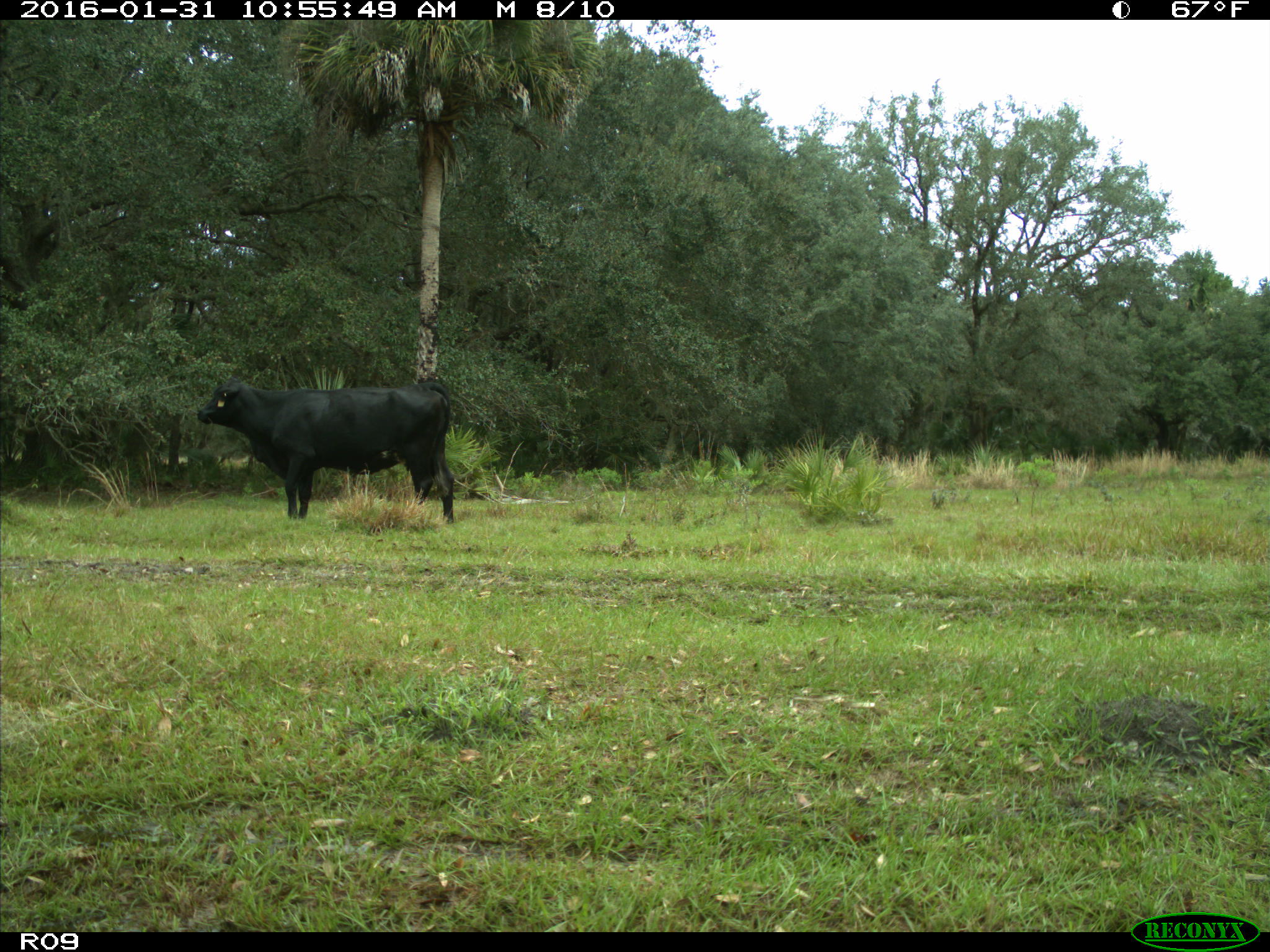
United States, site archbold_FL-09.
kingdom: Animalia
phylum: Chordata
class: Mammalia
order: Artiodactyla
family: Bovidae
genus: Bos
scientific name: Bos taurus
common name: domestic cow